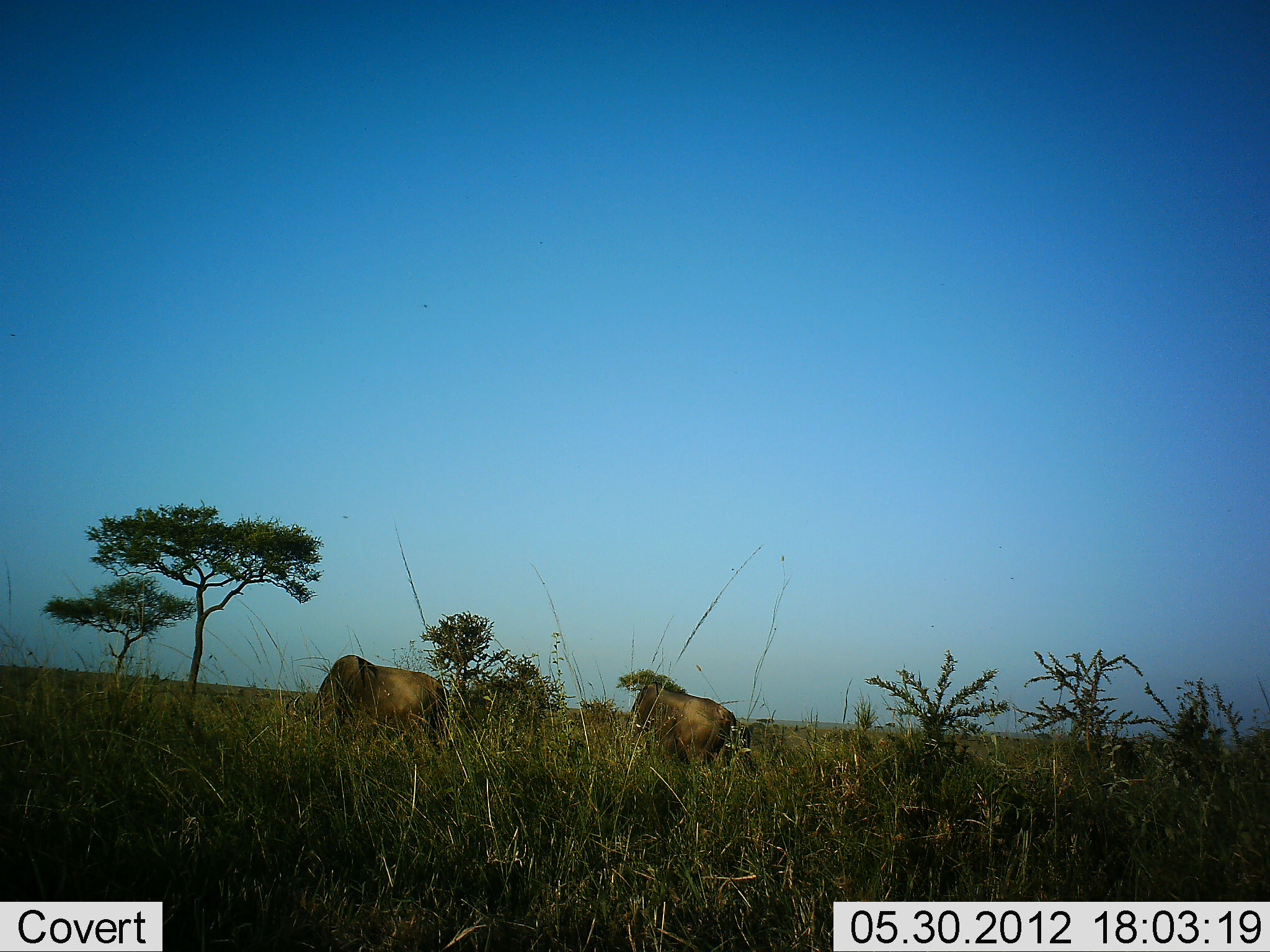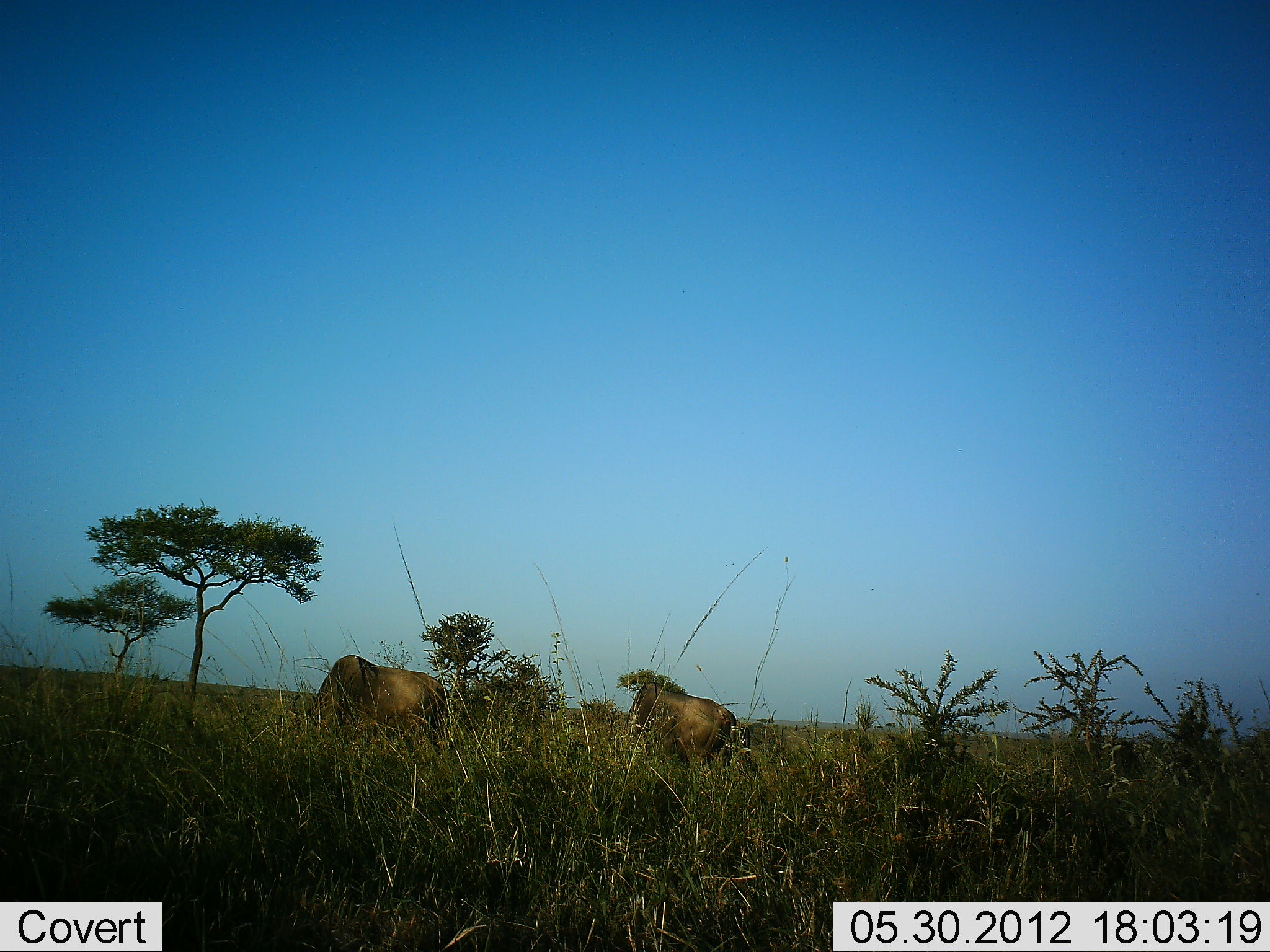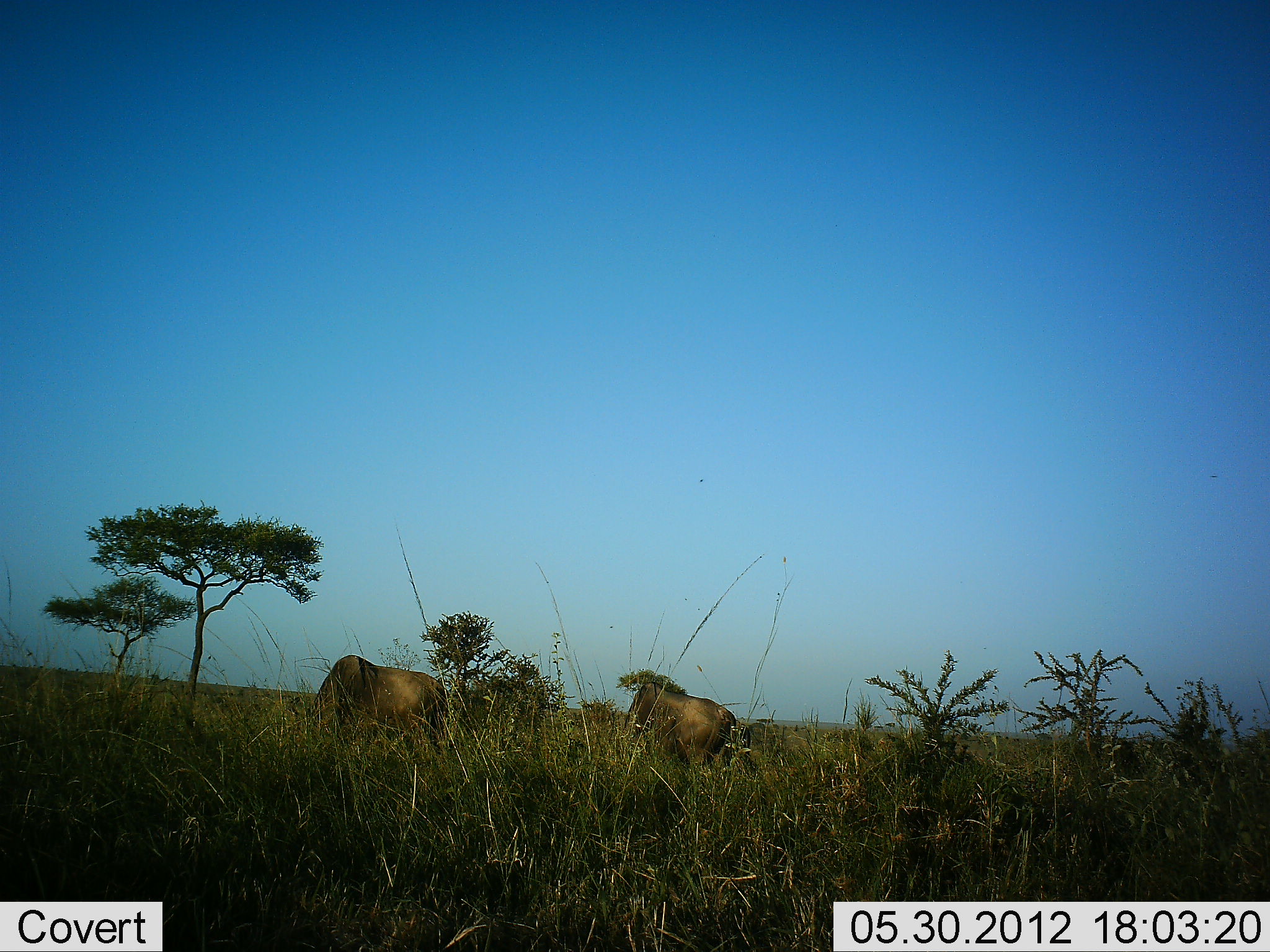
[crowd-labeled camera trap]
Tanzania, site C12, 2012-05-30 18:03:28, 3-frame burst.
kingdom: Animalia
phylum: Chordata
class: Mammalia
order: Artiodactyla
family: Bovidae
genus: Connochaetes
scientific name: Connochaetes taurinus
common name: blue wildebeest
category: wildebeest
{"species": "wildebeest (blue wildebeest) (Connochaetes taurinus)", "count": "2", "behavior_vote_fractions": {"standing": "30%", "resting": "0%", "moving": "0%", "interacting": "0%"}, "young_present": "0%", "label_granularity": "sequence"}